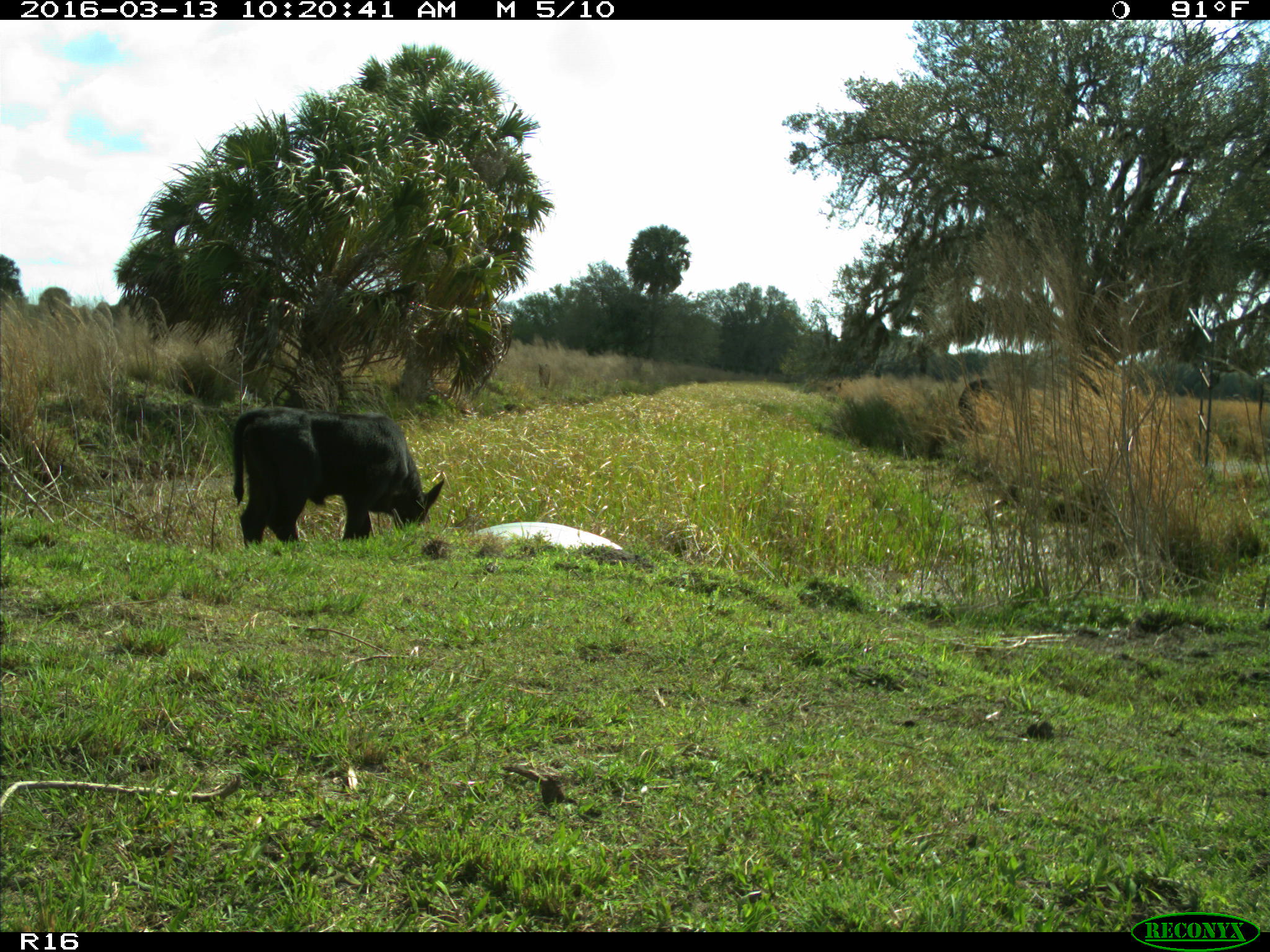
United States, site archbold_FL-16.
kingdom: Animalia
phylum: Chordata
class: Mammalia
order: Artiodactyla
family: Bovidae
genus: Bos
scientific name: Bos taurus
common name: domestic cow